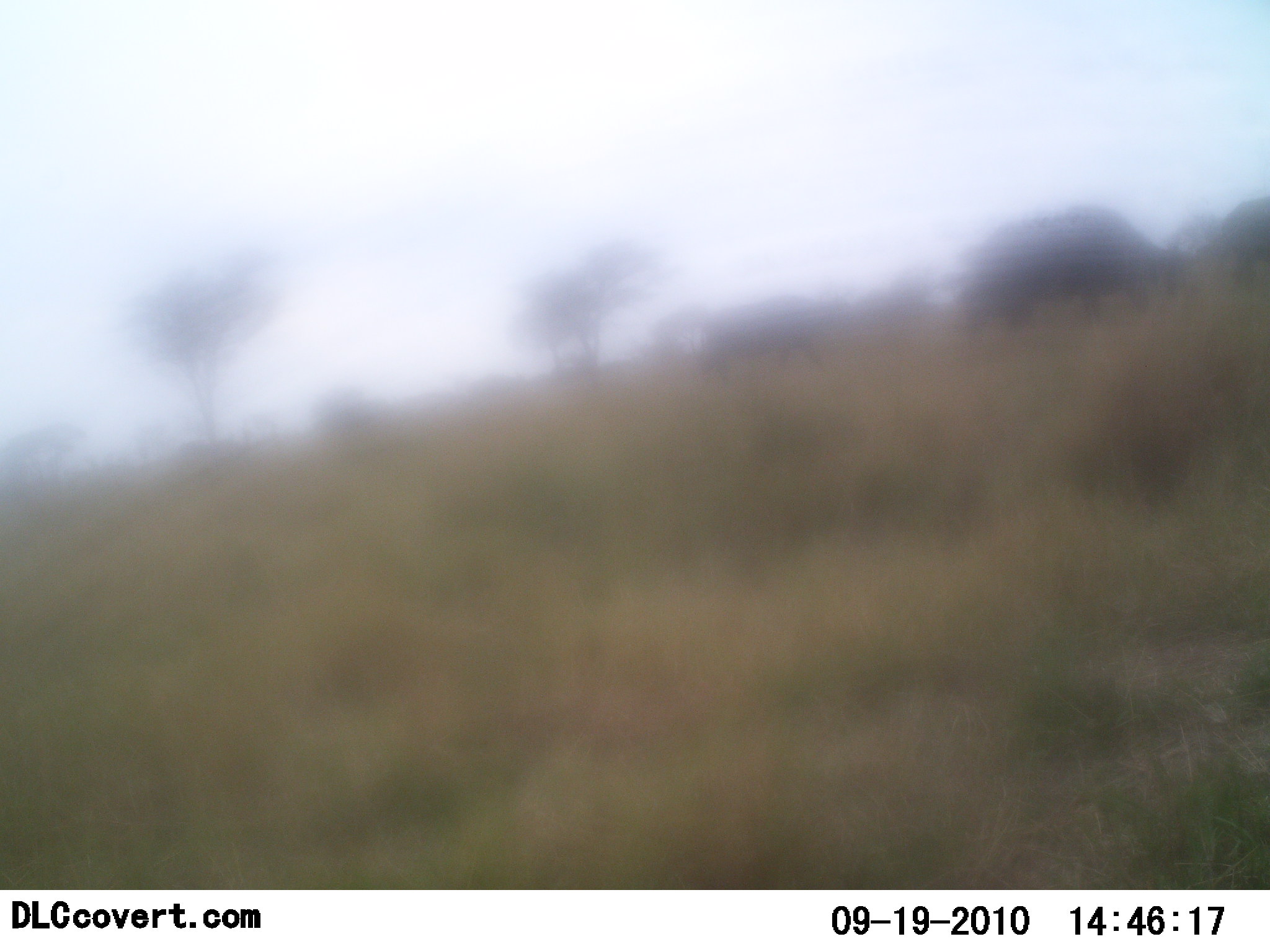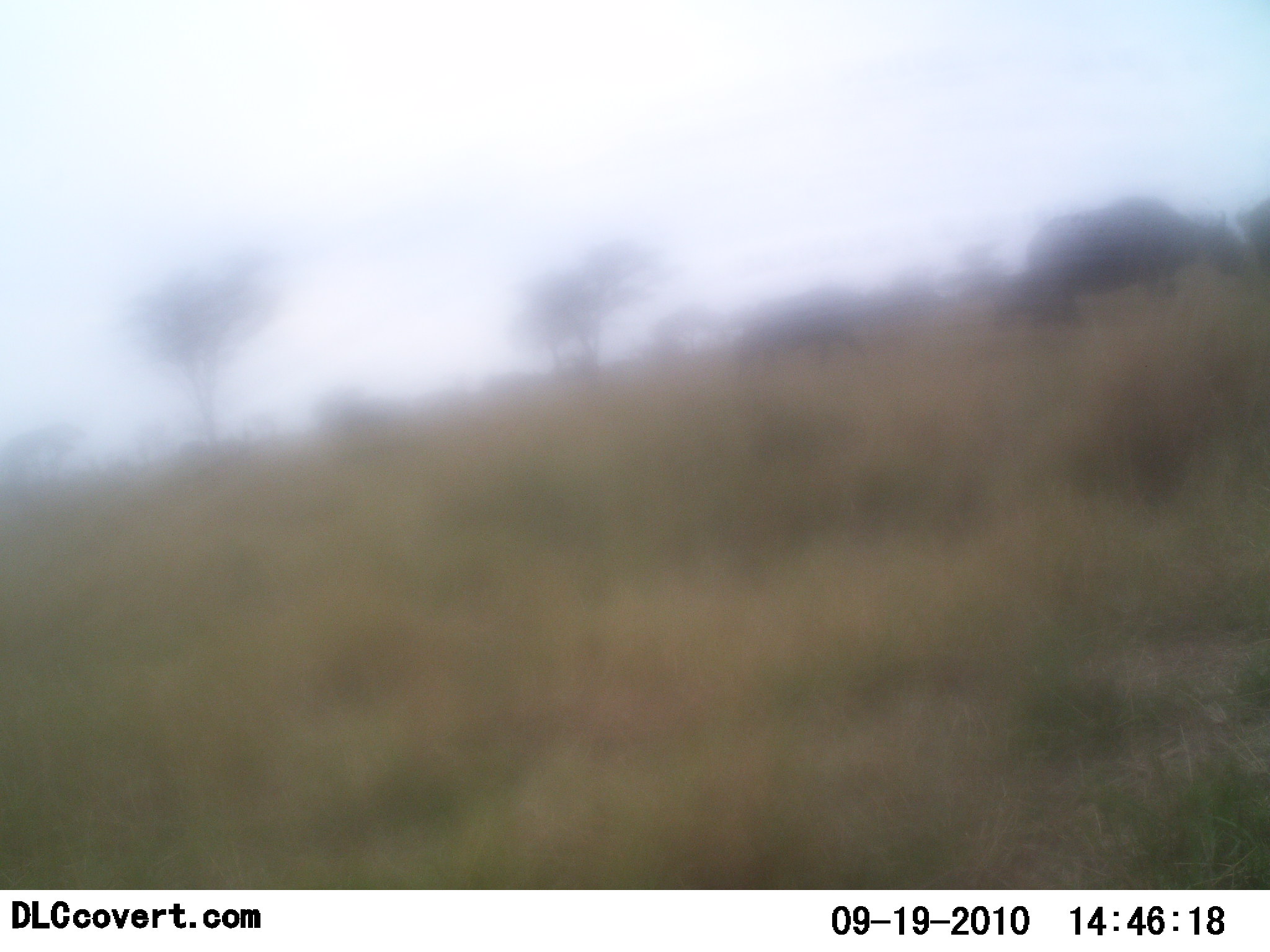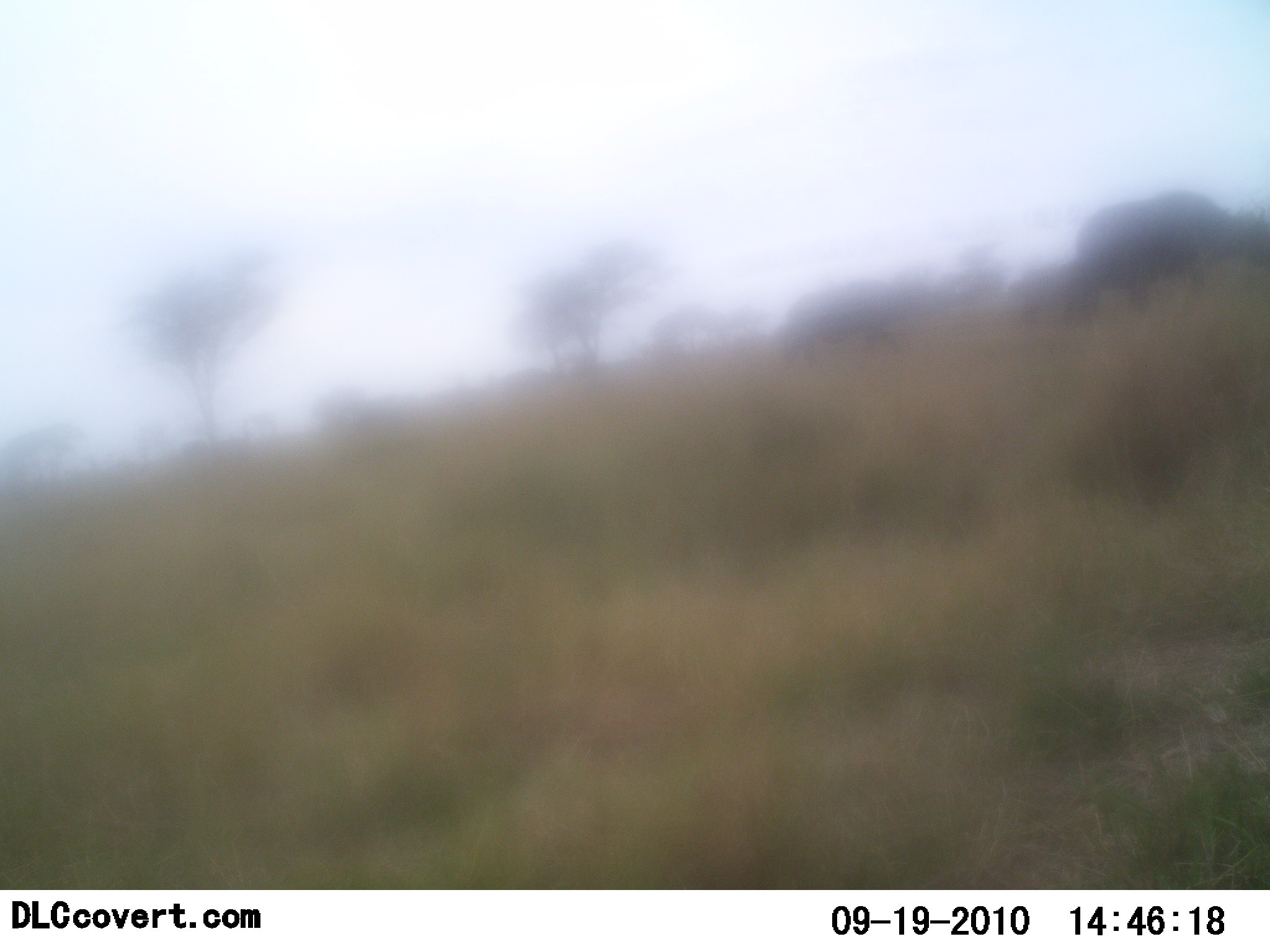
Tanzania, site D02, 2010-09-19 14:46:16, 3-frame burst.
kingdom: Animalia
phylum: Chordata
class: Mammalia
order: Artiodactyla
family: Bovidae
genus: Syncerus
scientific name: Syncerus caffer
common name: cape buffalo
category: buffalo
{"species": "buffalo (cape buffalo) (Syncerus caffer)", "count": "4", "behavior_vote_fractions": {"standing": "0%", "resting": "0%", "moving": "100%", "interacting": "0%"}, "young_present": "0%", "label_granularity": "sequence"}